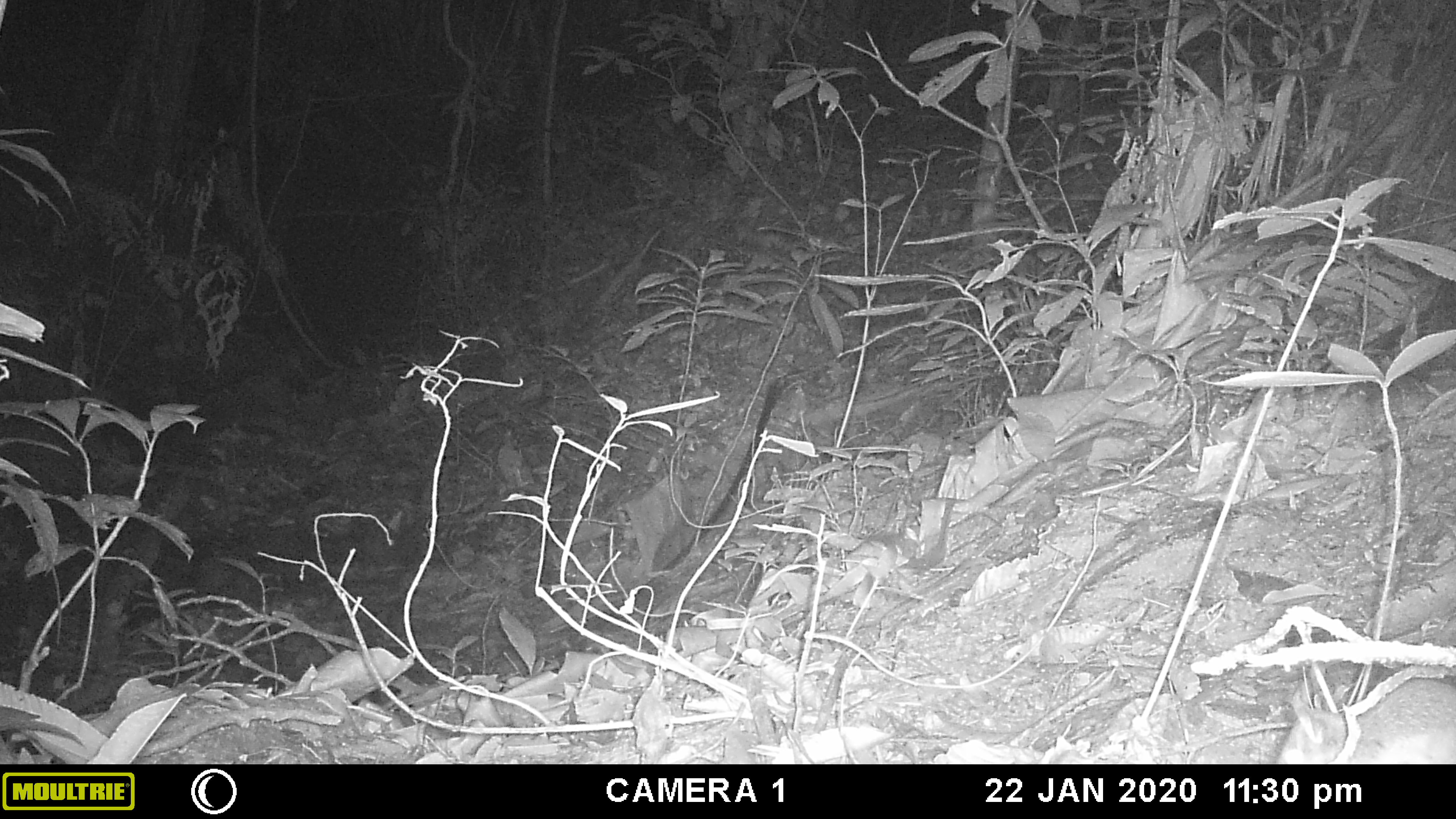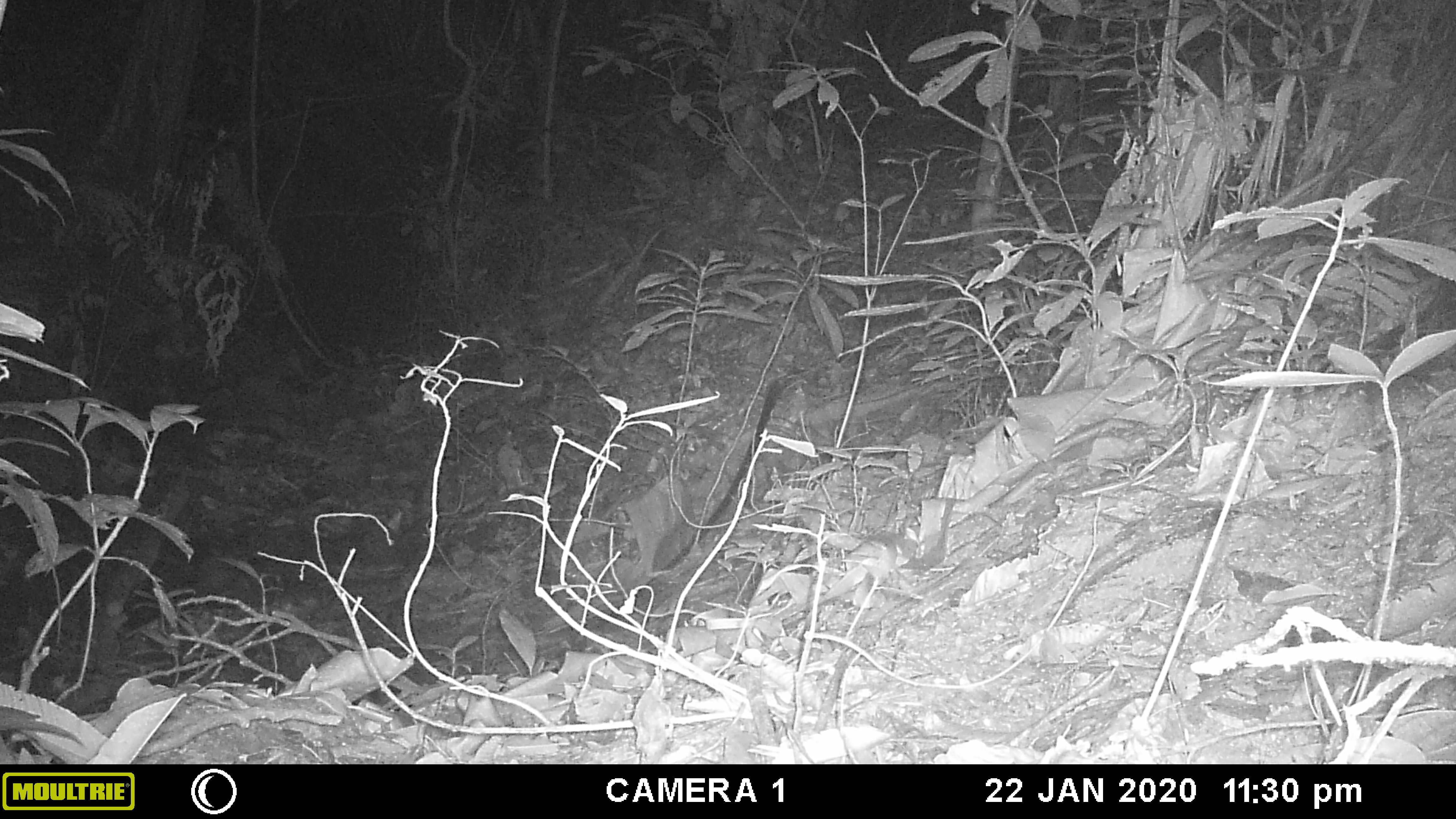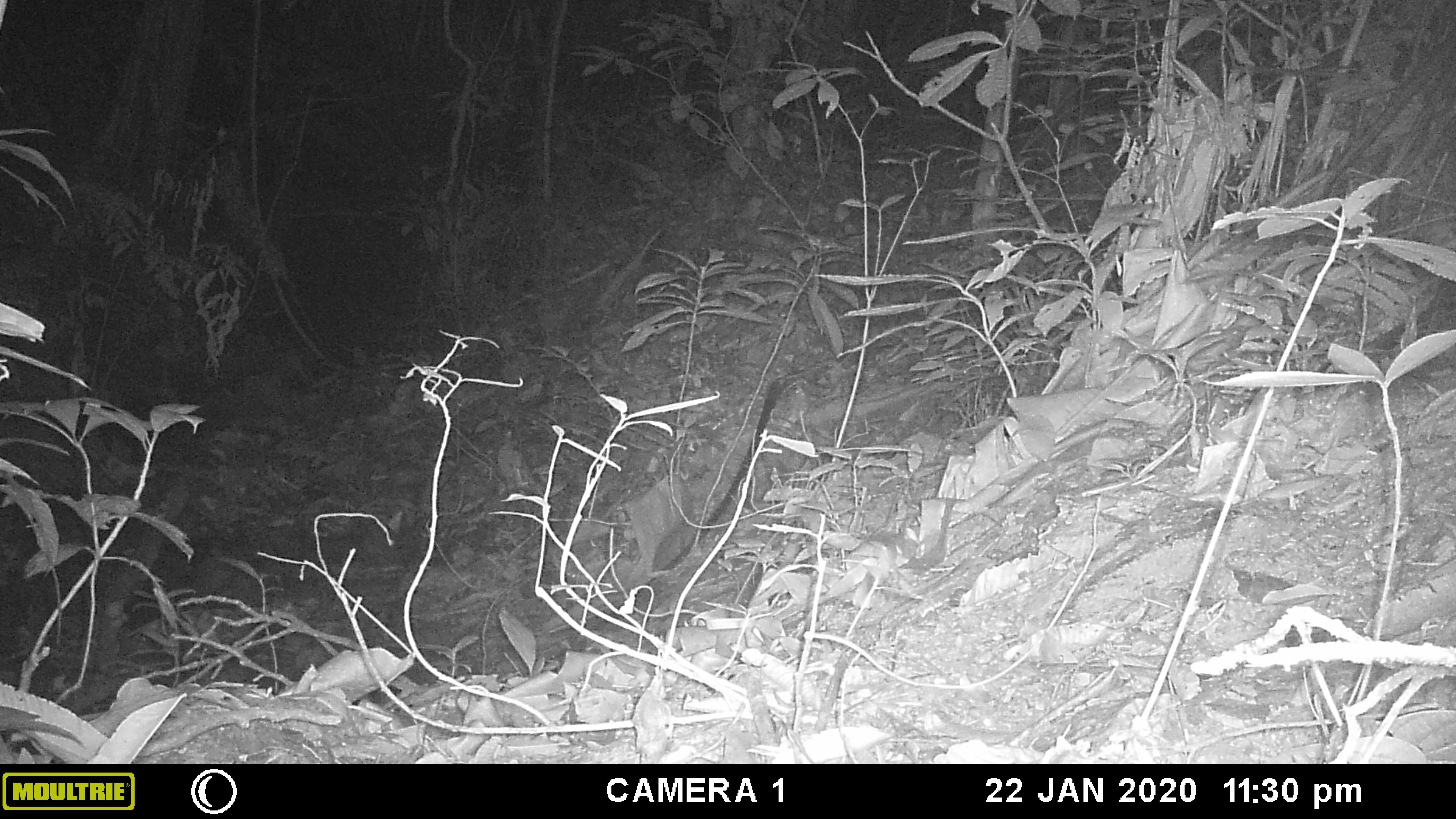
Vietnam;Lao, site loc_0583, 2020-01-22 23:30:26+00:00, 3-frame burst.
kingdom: Animalia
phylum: Chordata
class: Mammalia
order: Rodentia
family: Muridae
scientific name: Muridae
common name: old-world mice and rats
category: unidentified murid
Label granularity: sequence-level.